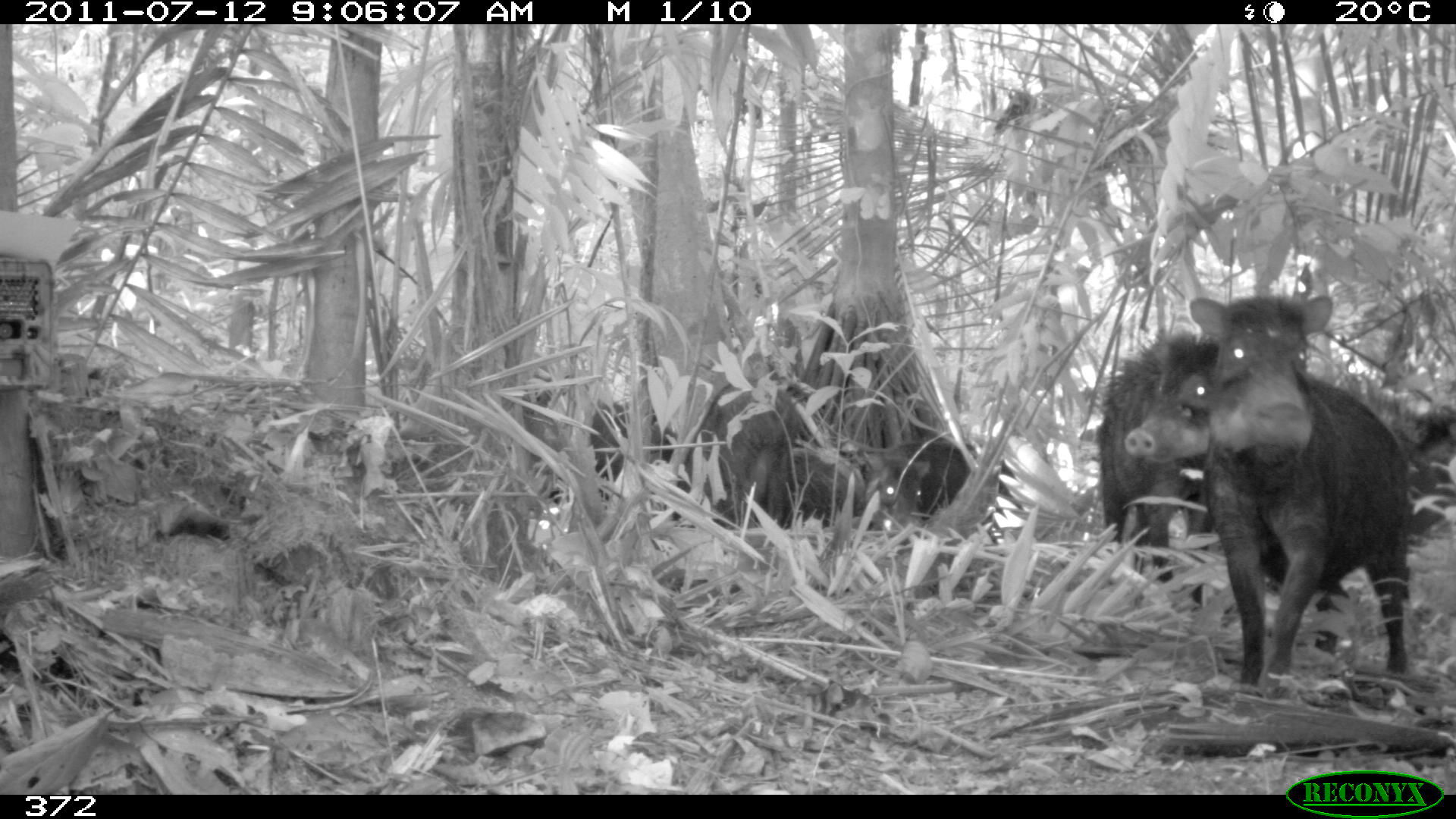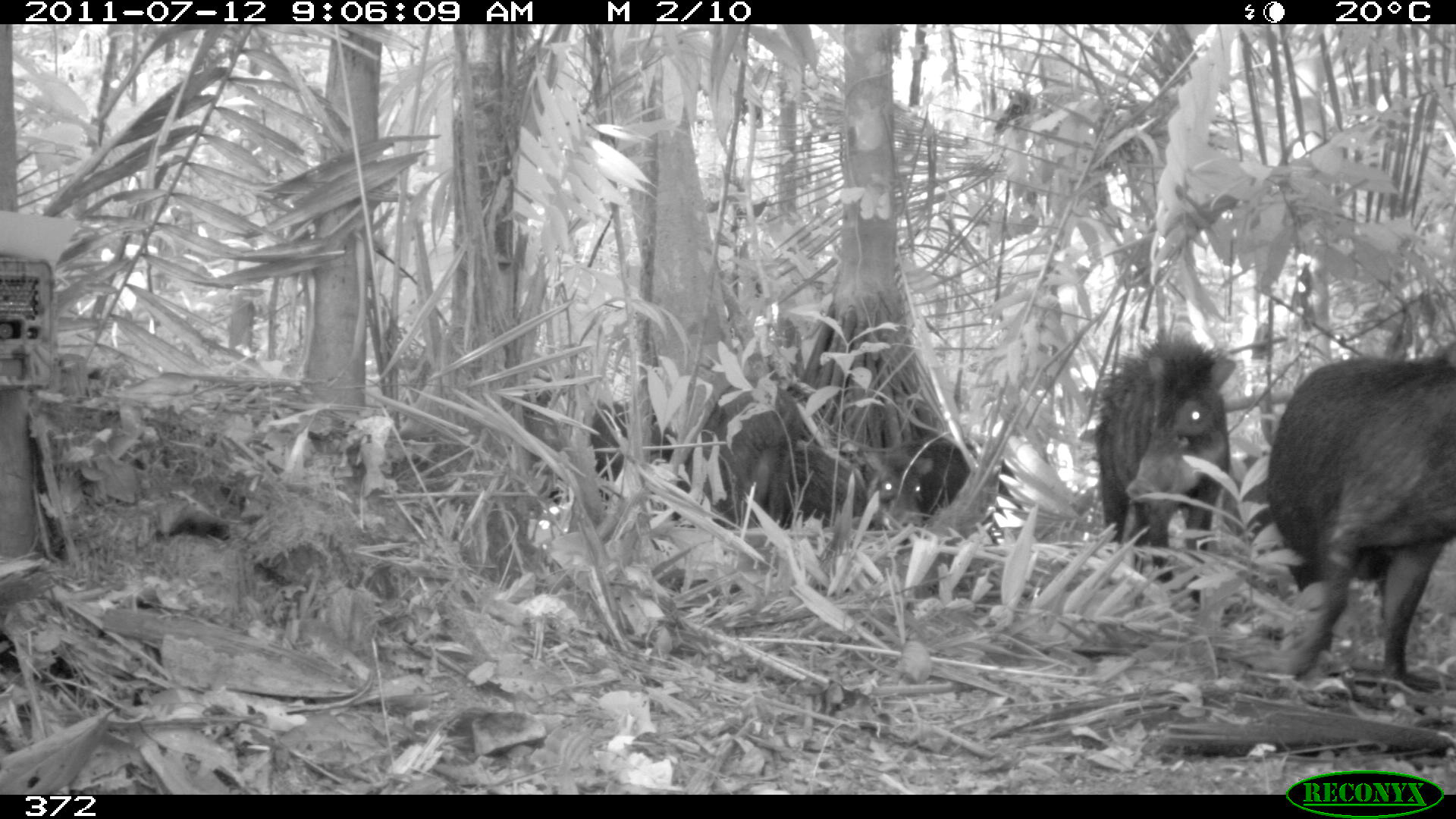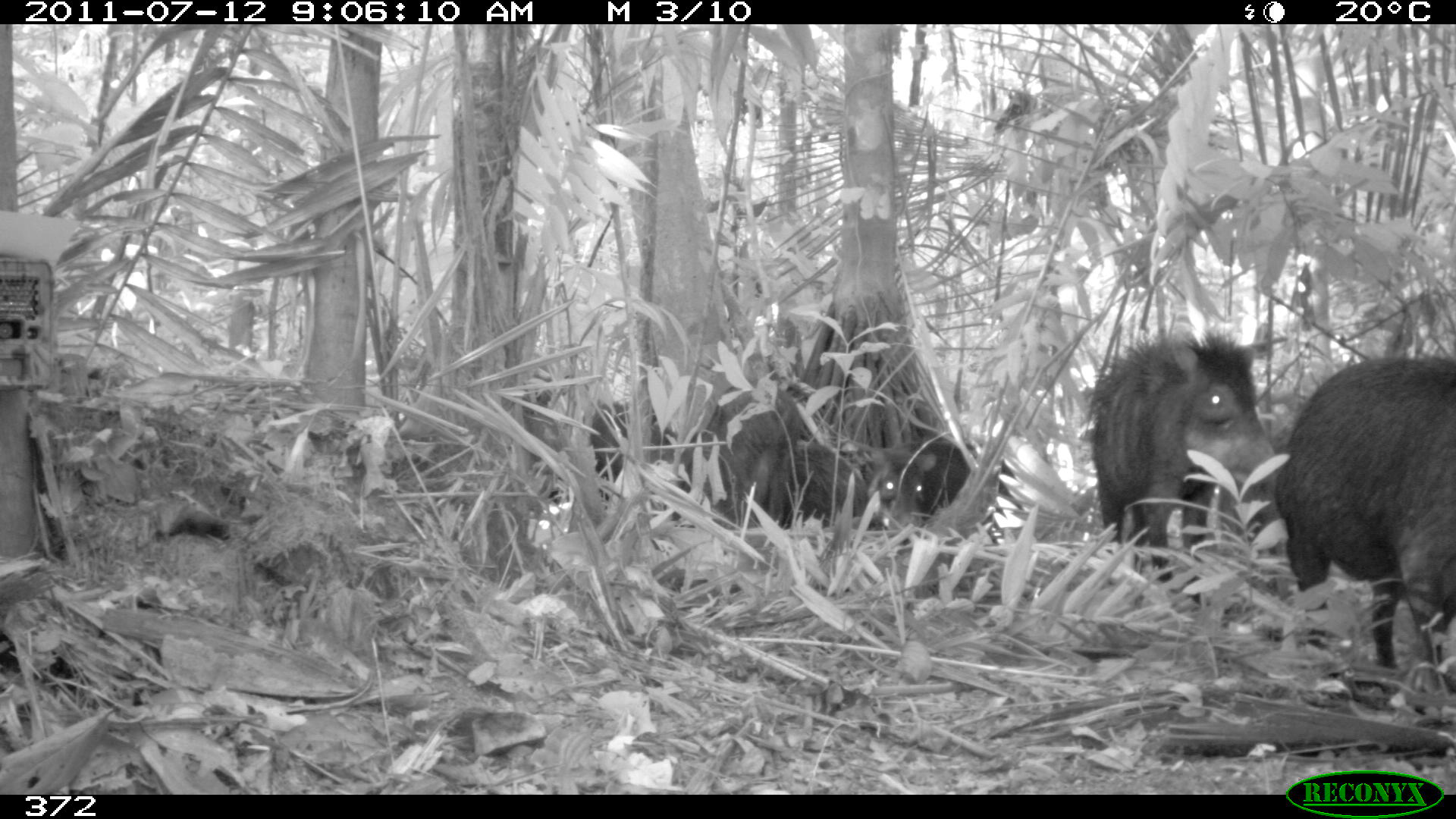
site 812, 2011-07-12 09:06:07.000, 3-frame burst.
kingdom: Animalia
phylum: Chordata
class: Mammalia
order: Artiodactyla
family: Tayassuidae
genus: Tayassu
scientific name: Tayassu pecari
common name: white-lipped peccary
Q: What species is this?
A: Tayassu pecari (white-lipped peccary).